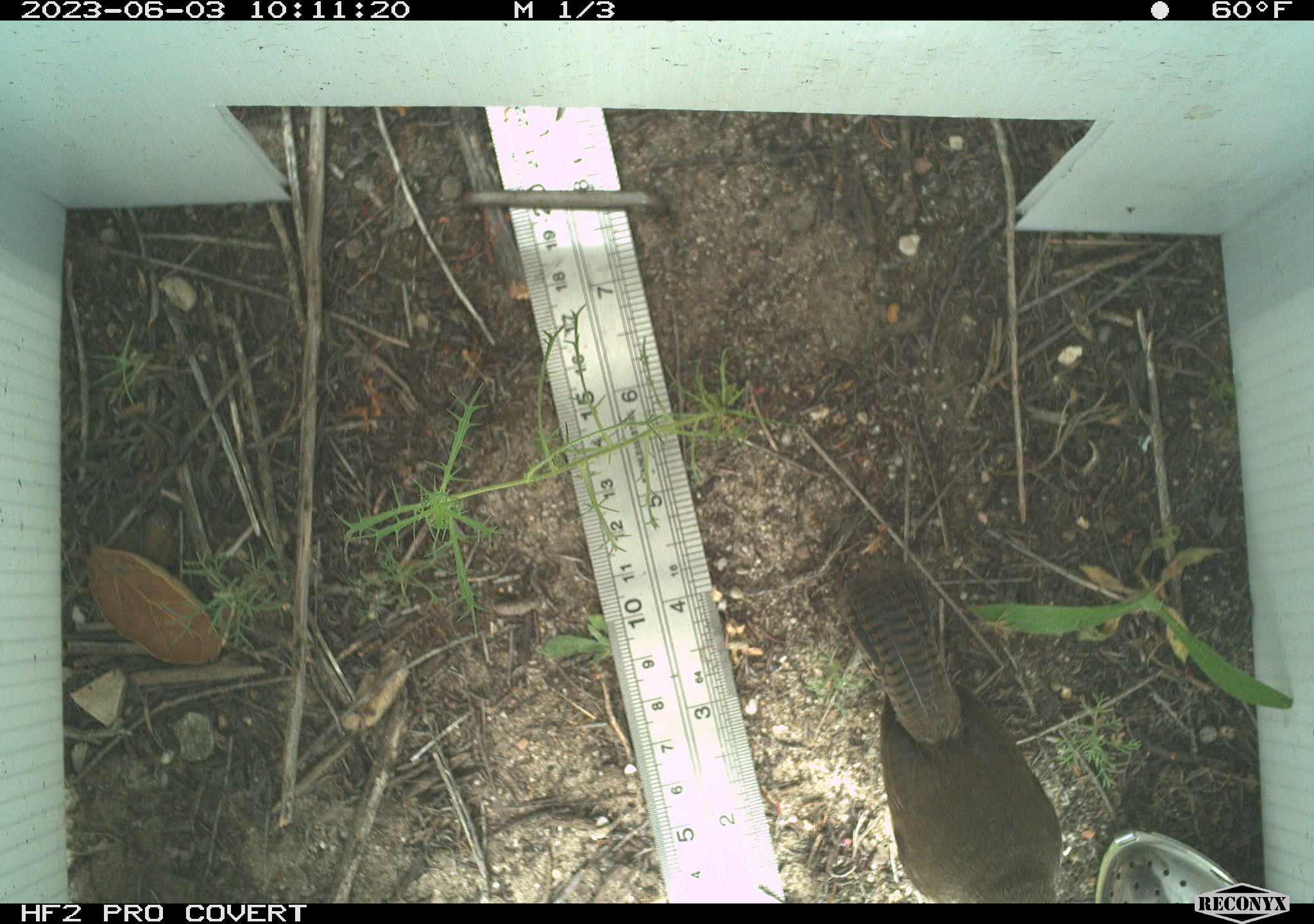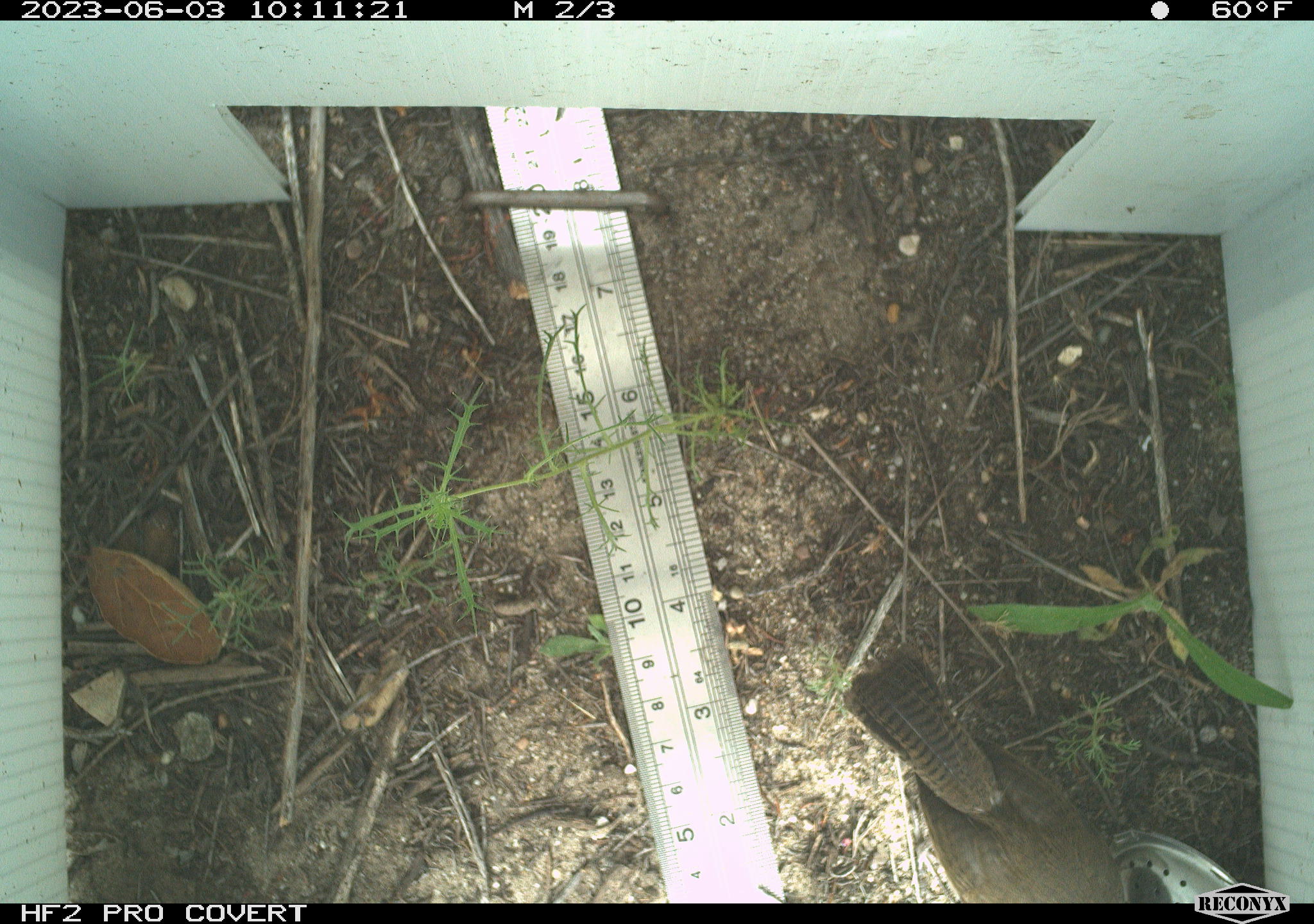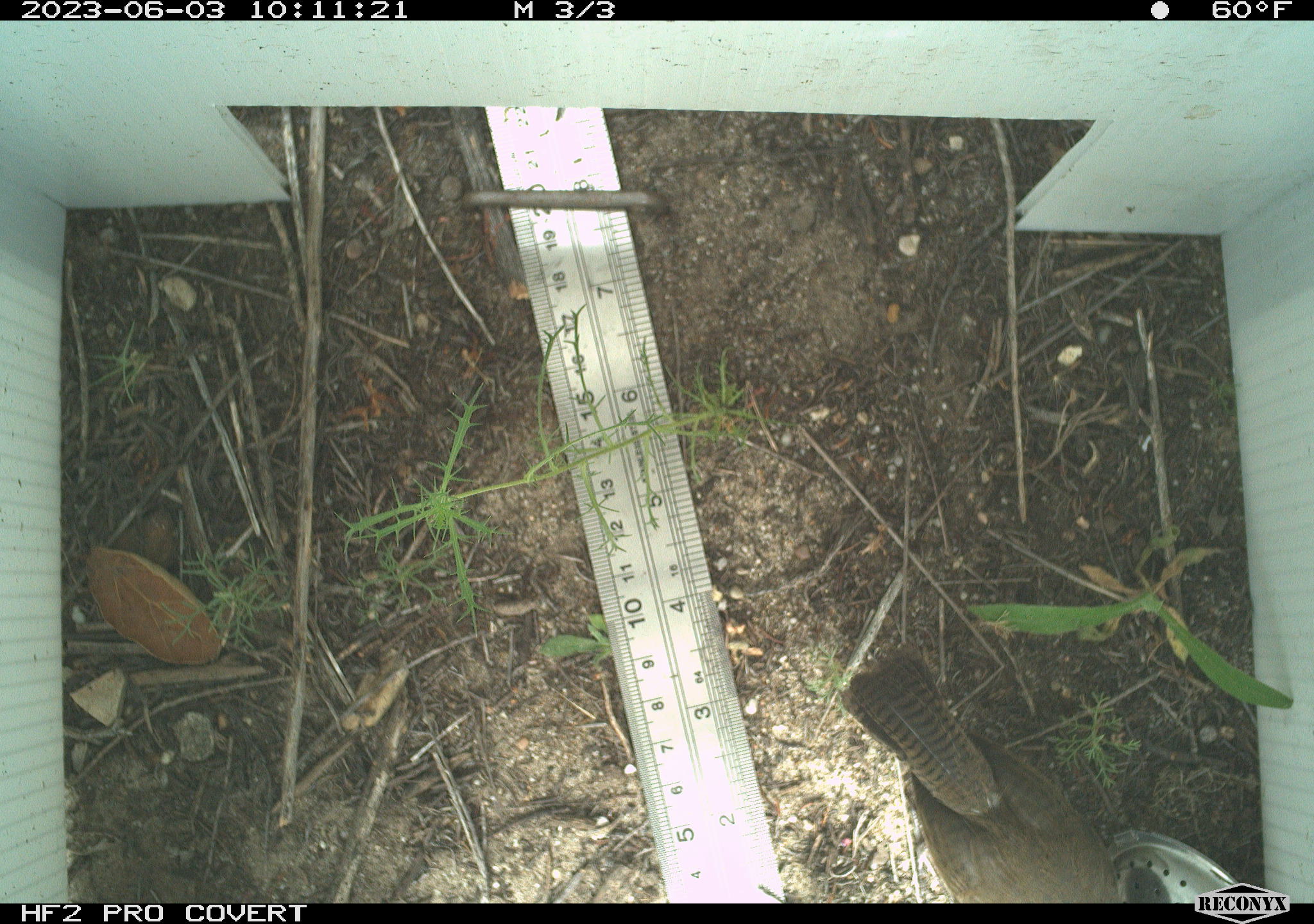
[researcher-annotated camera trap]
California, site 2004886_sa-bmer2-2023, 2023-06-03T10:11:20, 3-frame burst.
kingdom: Animalia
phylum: Chordata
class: Aves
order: Passeriformes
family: Troglodytidae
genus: Thryomanes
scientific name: Thryomanes bewickii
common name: bewick's wren